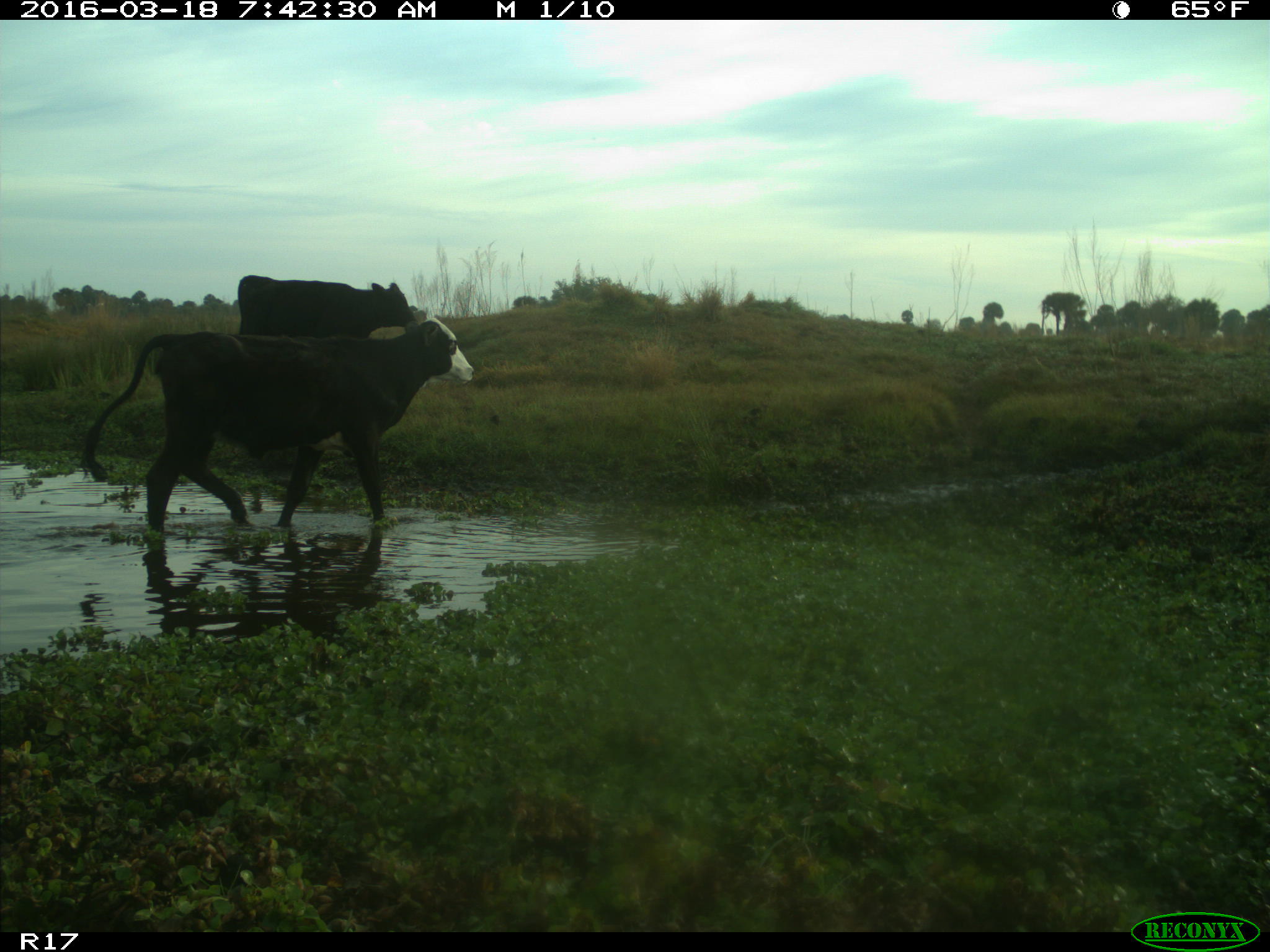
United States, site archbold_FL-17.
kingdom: Animalia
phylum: Chordata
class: Mammalia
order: Artiodactyla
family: Bovidae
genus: Bos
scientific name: Bos taurus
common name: domestic cow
Bos taurus (domestic cow).